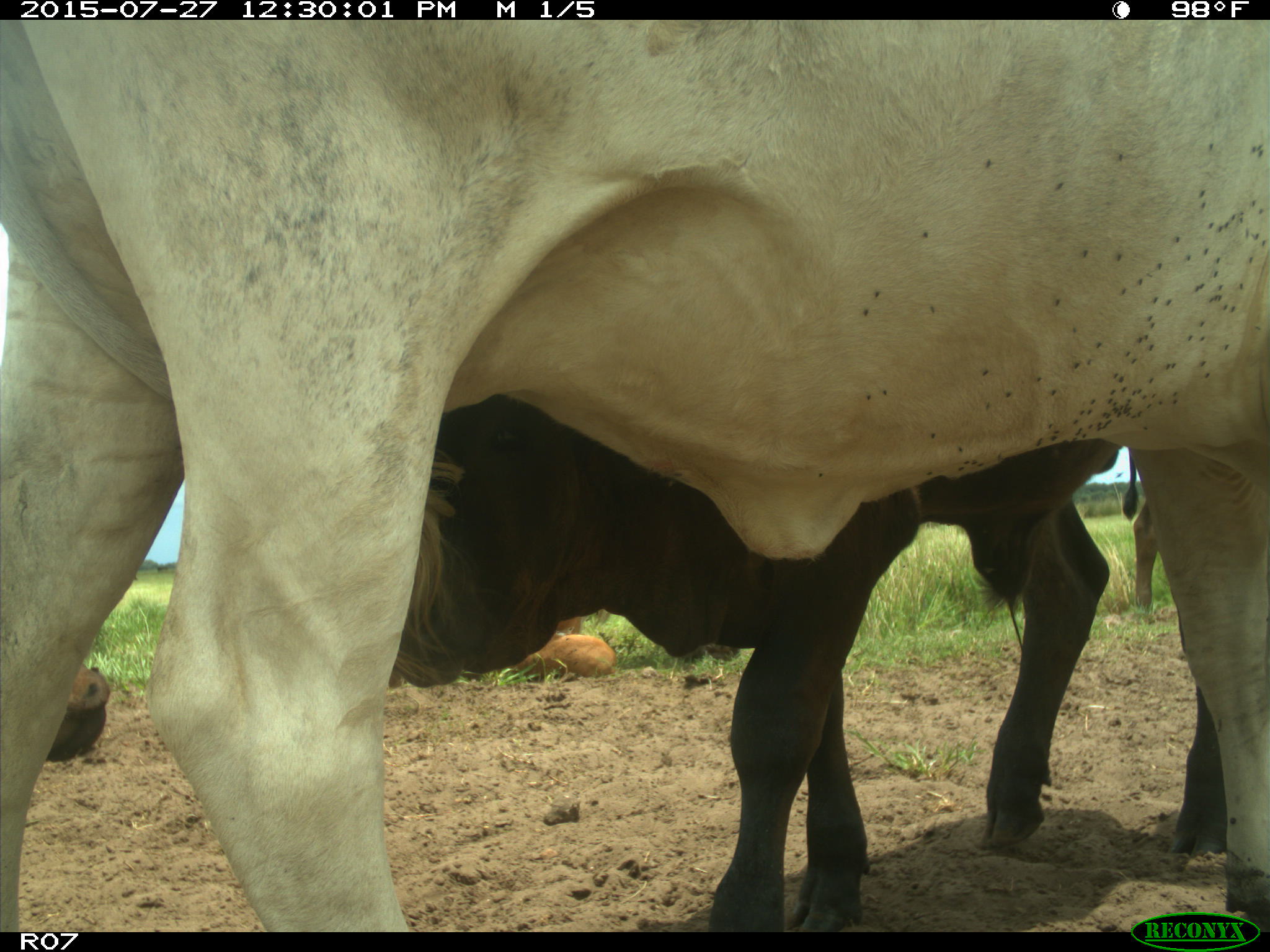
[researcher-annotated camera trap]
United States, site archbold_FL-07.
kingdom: Animalia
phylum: Chordata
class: Mammalia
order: Artiodactyla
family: Bovidae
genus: Bos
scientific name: Bos taurus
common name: domestic cow